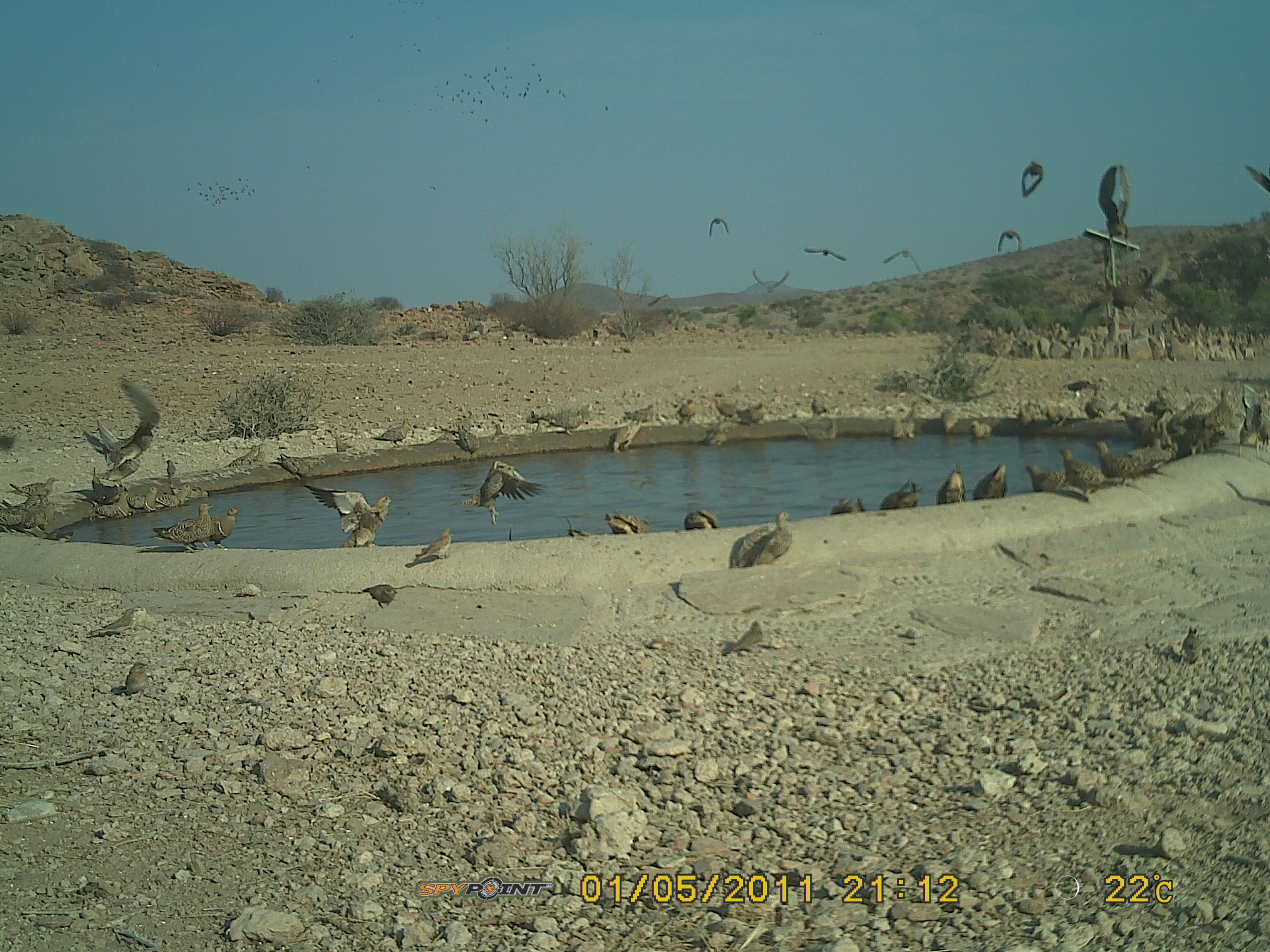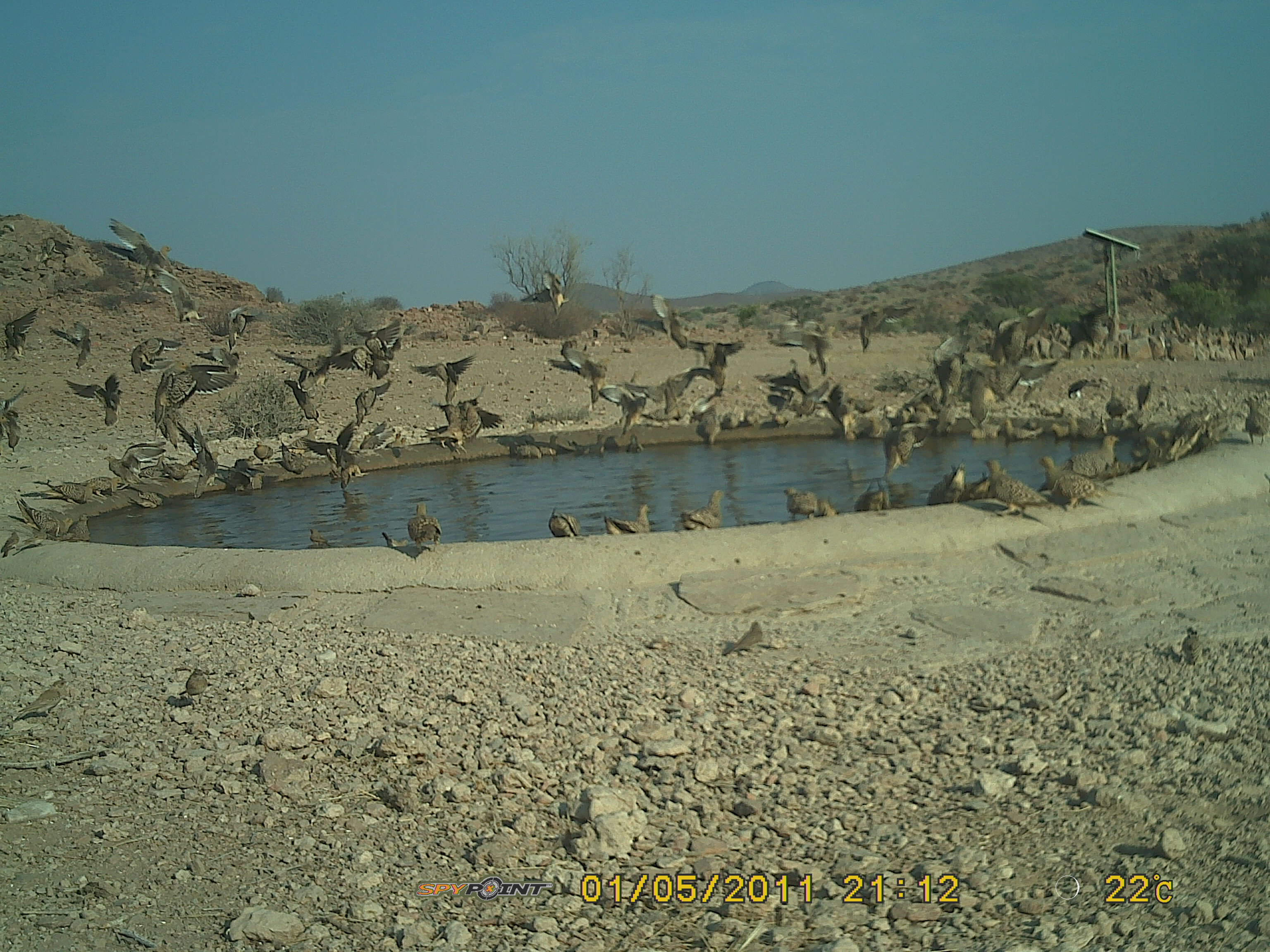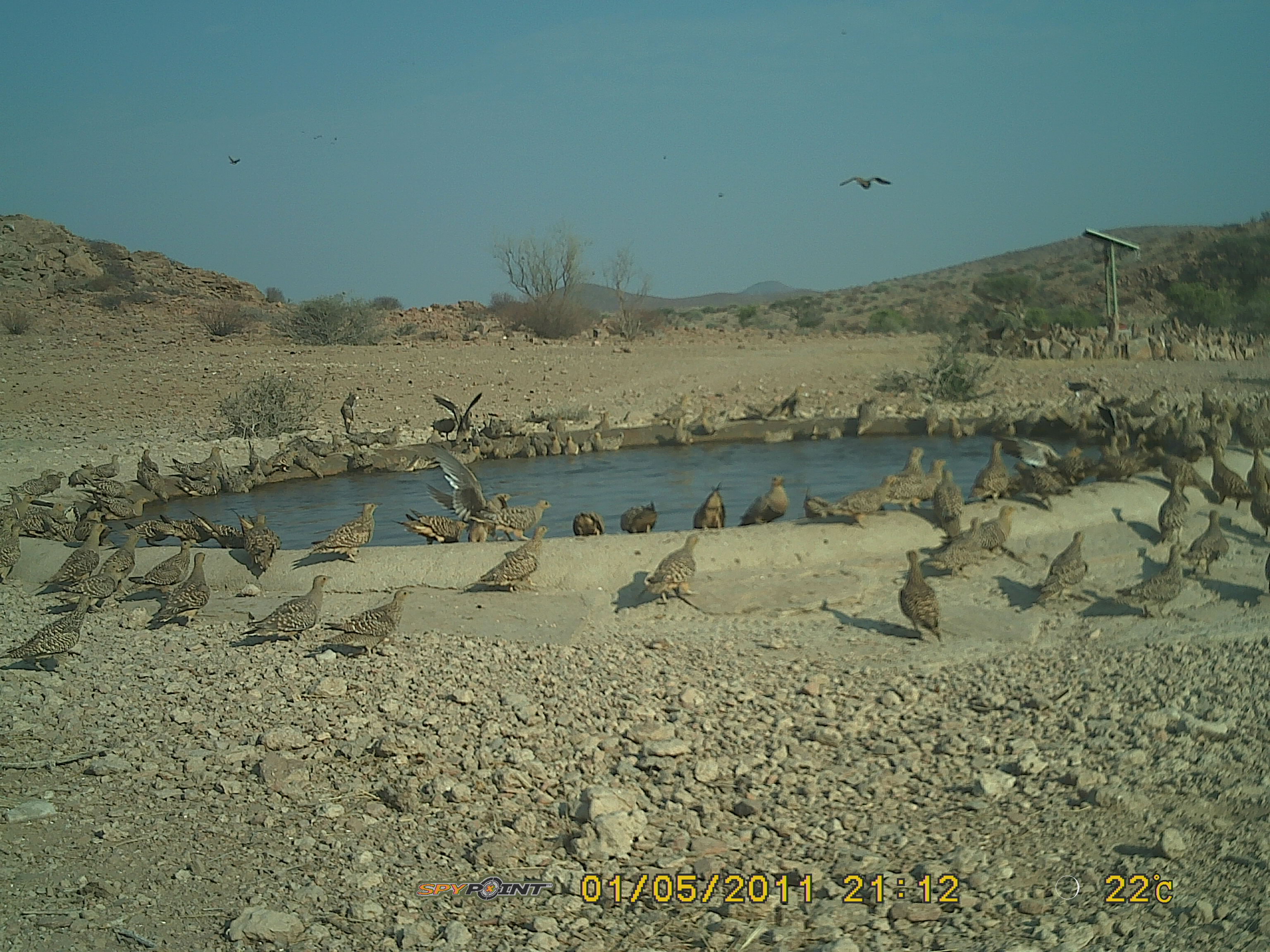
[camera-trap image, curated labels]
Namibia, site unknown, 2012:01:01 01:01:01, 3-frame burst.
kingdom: Animalia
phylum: Chordata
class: Aves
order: Pterocliformes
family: Pteroclidae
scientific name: Pteroclidae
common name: sandgrouse